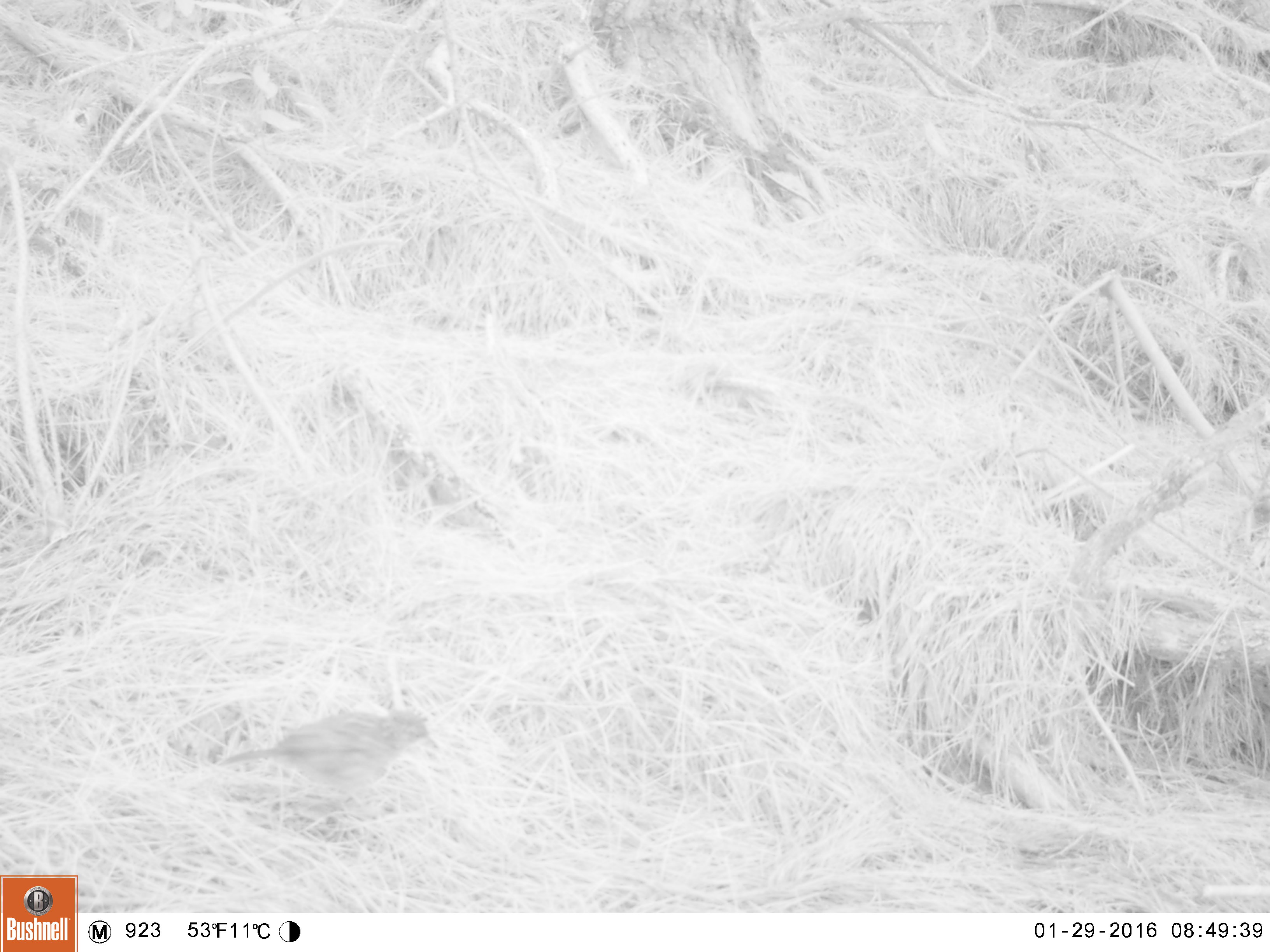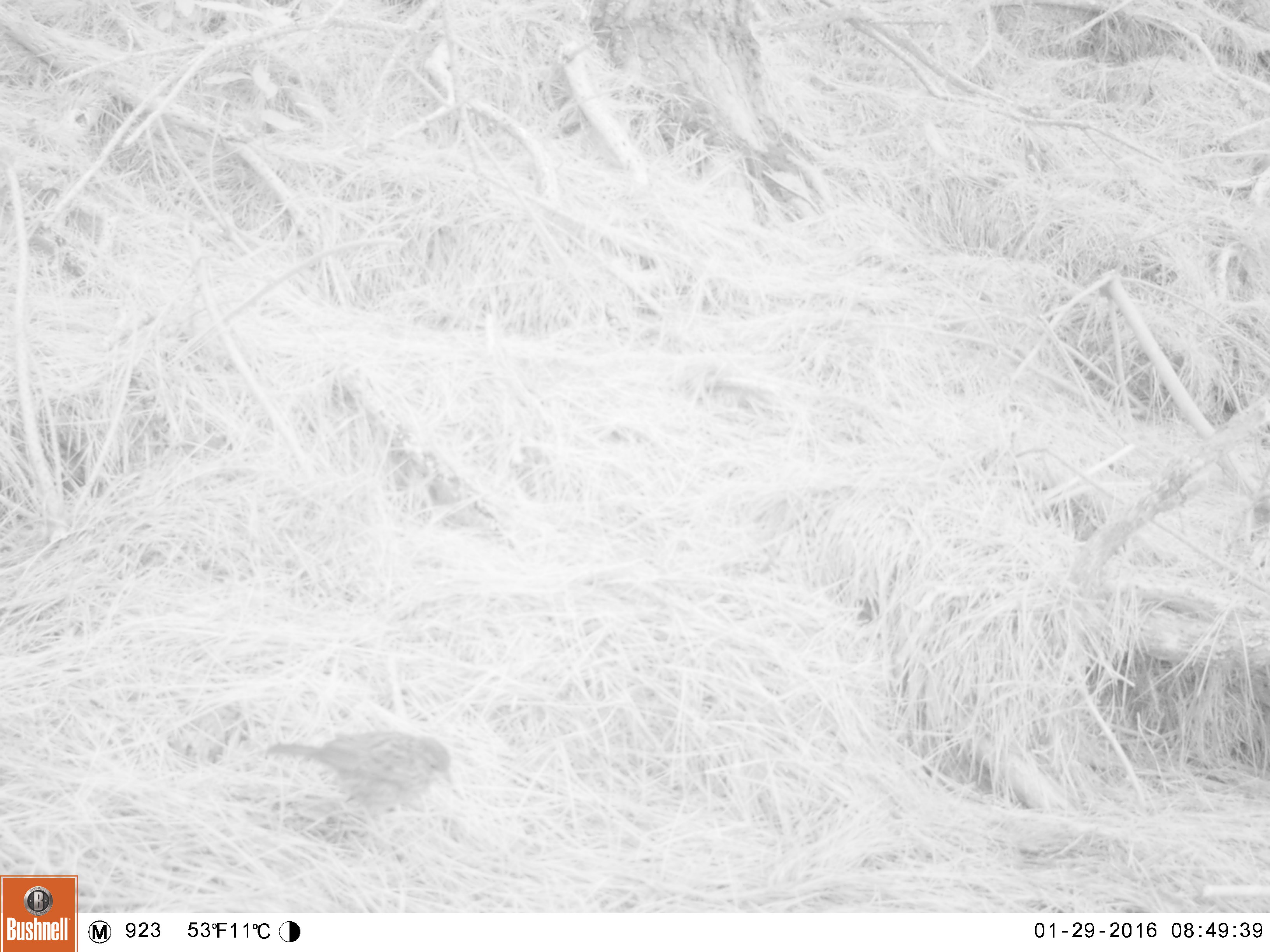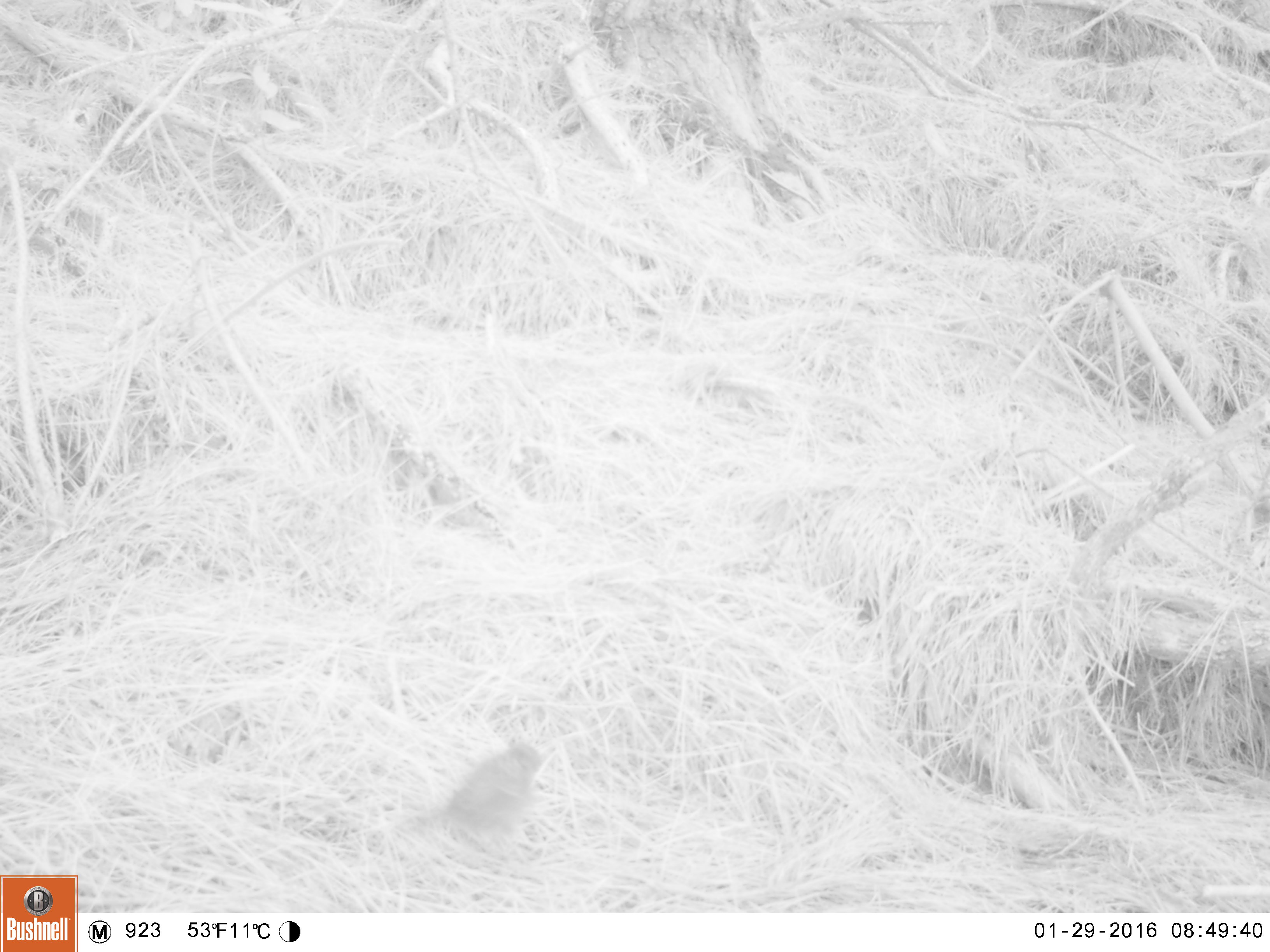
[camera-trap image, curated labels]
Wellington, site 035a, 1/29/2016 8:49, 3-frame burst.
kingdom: Animalia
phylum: Chordata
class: Aves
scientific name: Aves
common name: bird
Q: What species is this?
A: Bird (Aves).